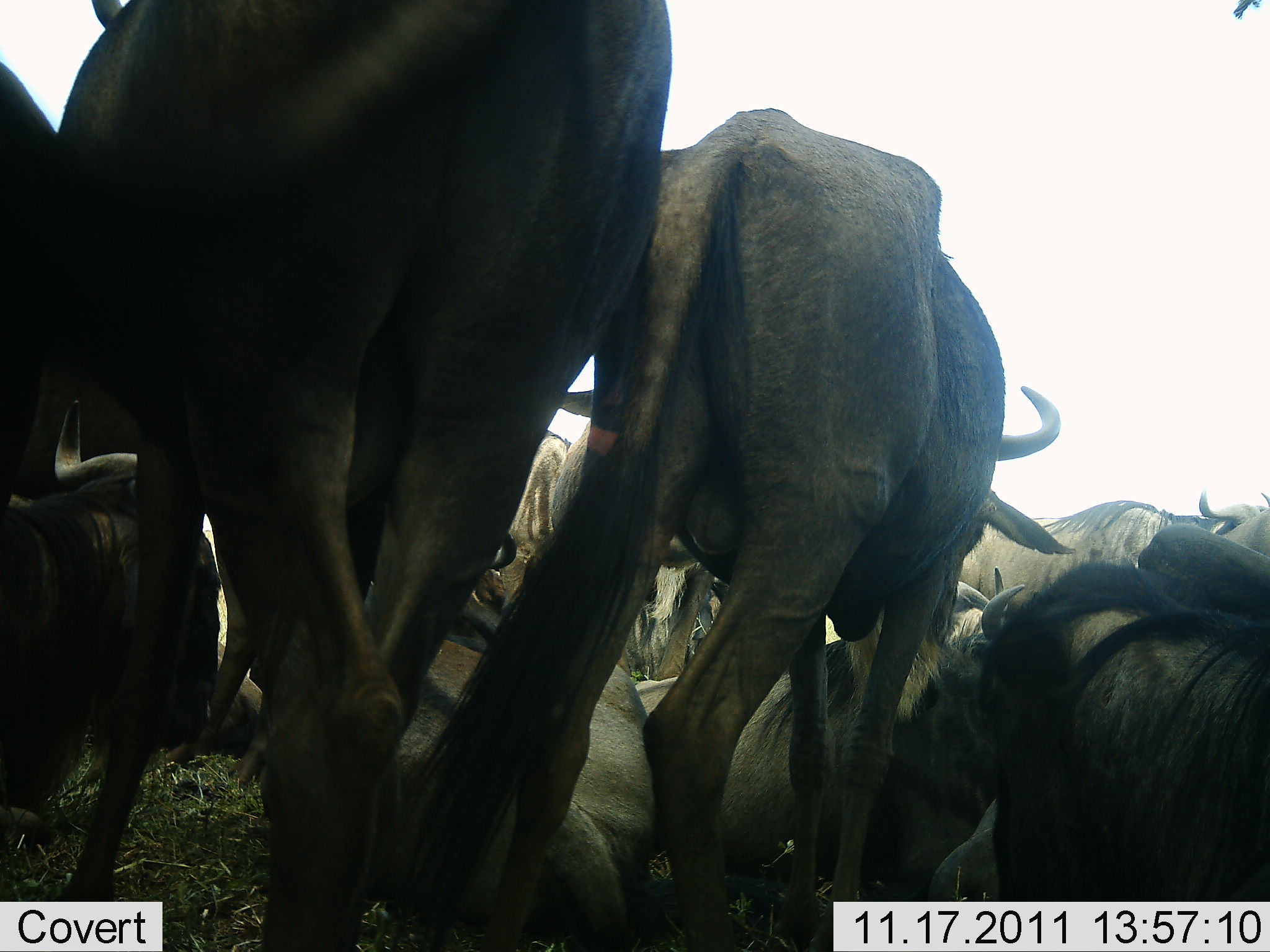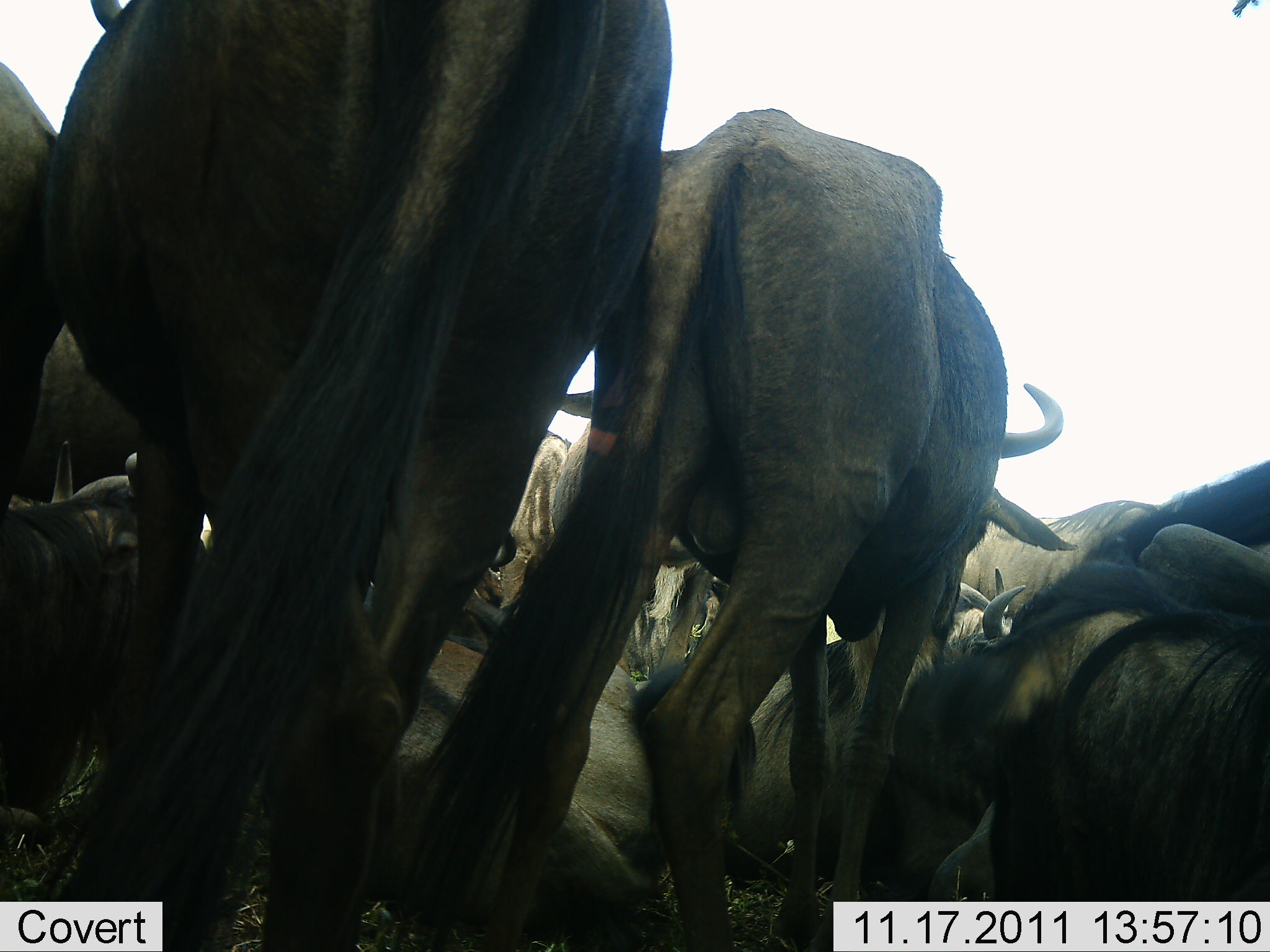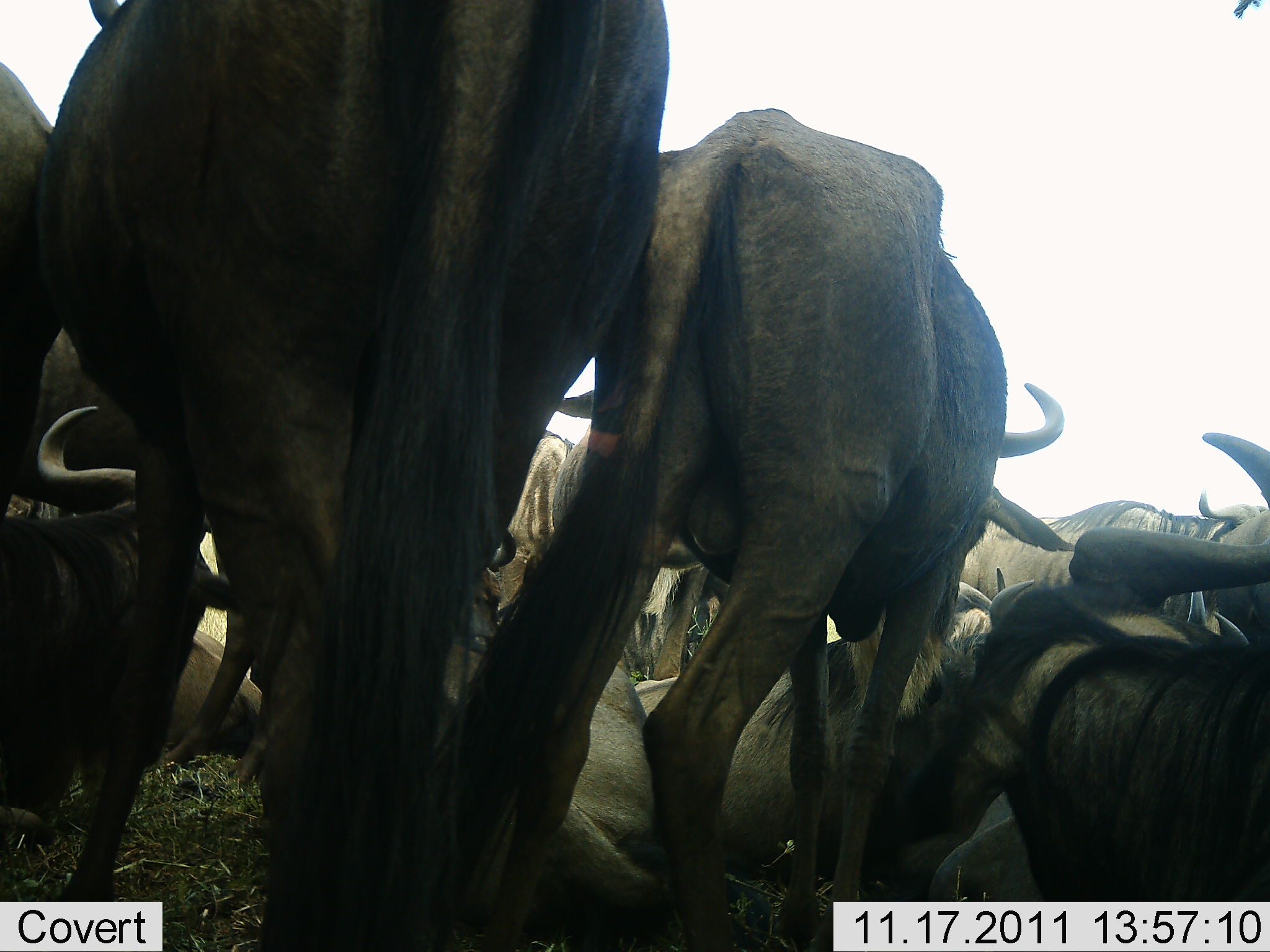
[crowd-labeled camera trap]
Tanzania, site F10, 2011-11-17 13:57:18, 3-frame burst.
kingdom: Animalia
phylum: Chordata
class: Mammalia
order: Artiodactyla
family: Bovidae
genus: Connochaetes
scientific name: Connochaetes taurinus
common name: blue wildebeest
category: wildebeest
Wildebeest (blue wildebeest) (Connochaetes taurinus), count 11-50. Behavior (volunteer vote fractions): standing 79%, resting 93%, moving 14%, interacting 7%. Young present (vote fraction): 0%. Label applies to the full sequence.